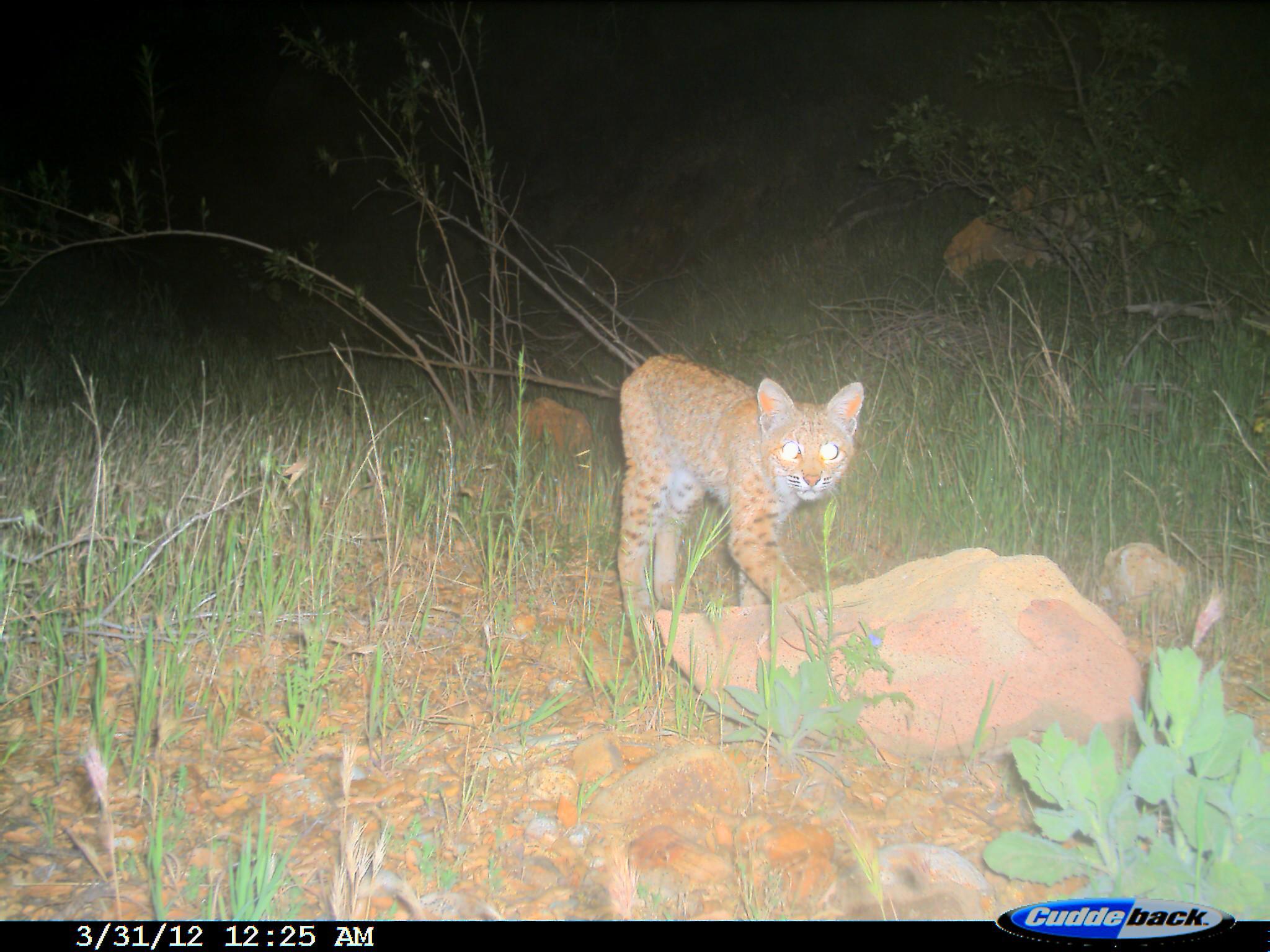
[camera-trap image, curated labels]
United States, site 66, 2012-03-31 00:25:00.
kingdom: Animalia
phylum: Chordata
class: Mammalia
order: Carnivora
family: Felidae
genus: Lynx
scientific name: Lynx rufus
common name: bobcat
Bobcat (Lynx rufus).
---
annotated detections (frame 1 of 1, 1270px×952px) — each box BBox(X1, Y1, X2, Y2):
bobcat: BBox(614, 352, 865, 646)